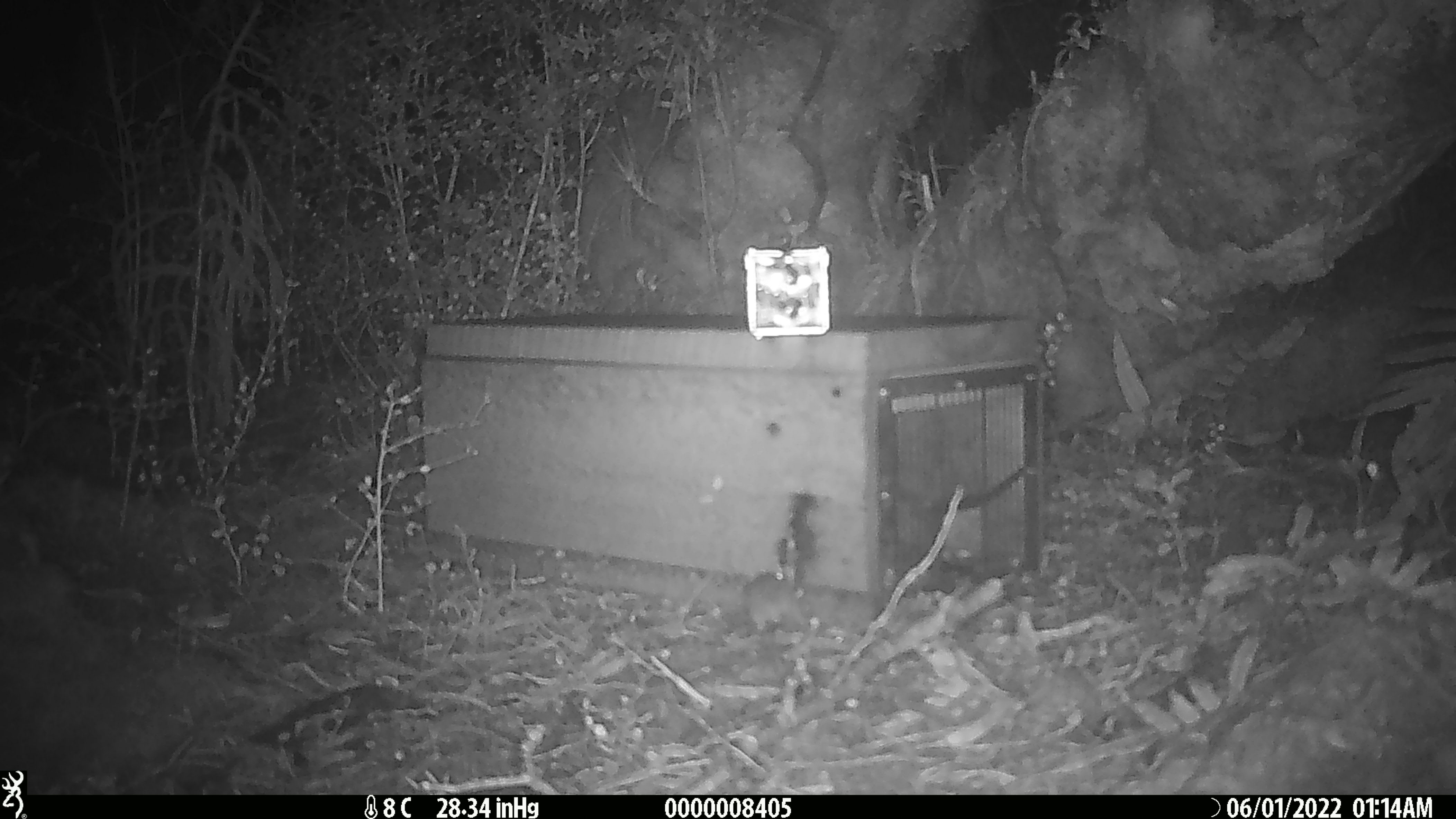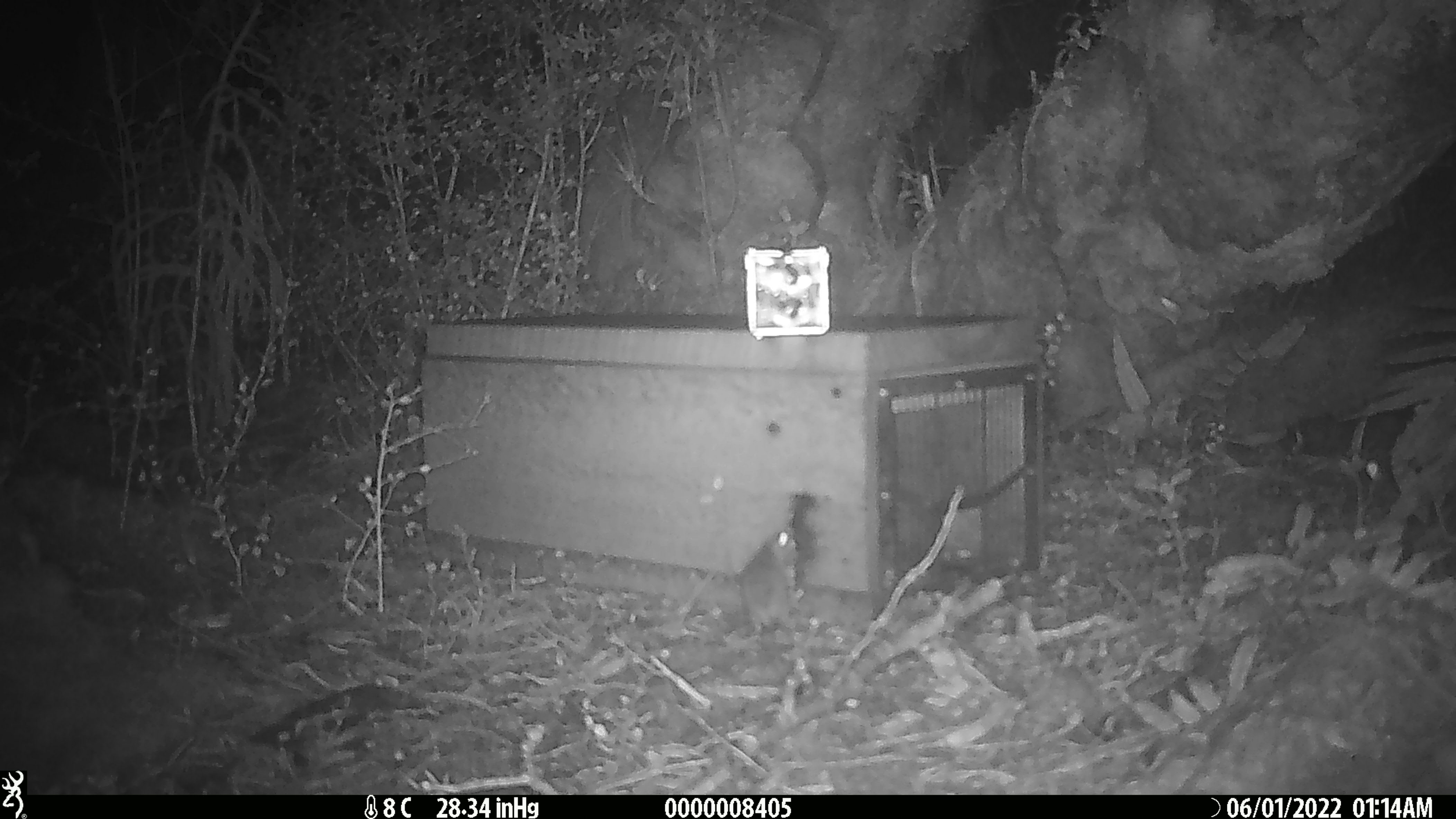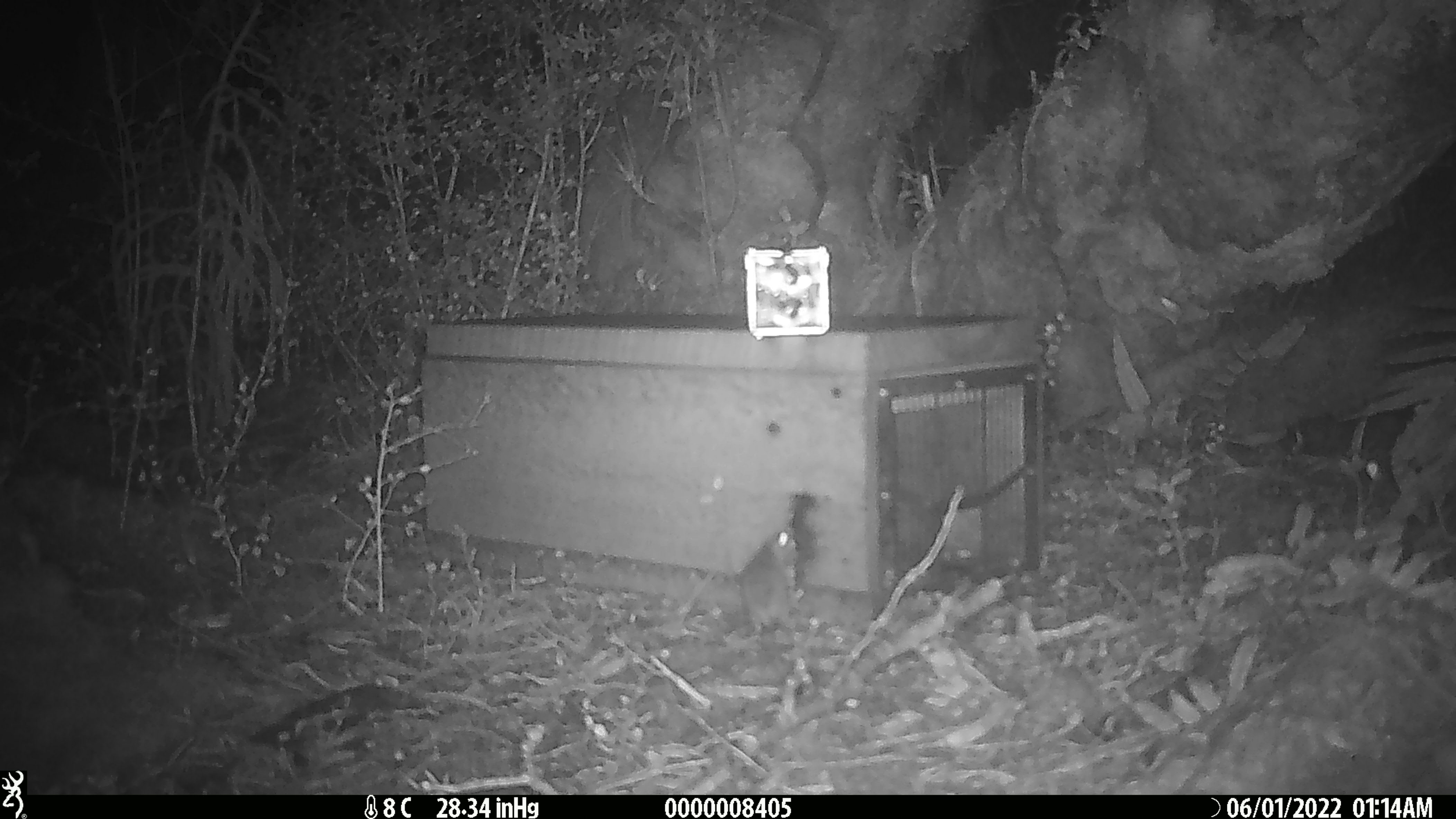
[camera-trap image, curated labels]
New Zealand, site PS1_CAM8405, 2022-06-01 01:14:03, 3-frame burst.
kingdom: Animalia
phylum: Chordata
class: Mammalia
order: Rodentia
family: Muridae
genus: Mus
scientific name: Mus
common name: mouse